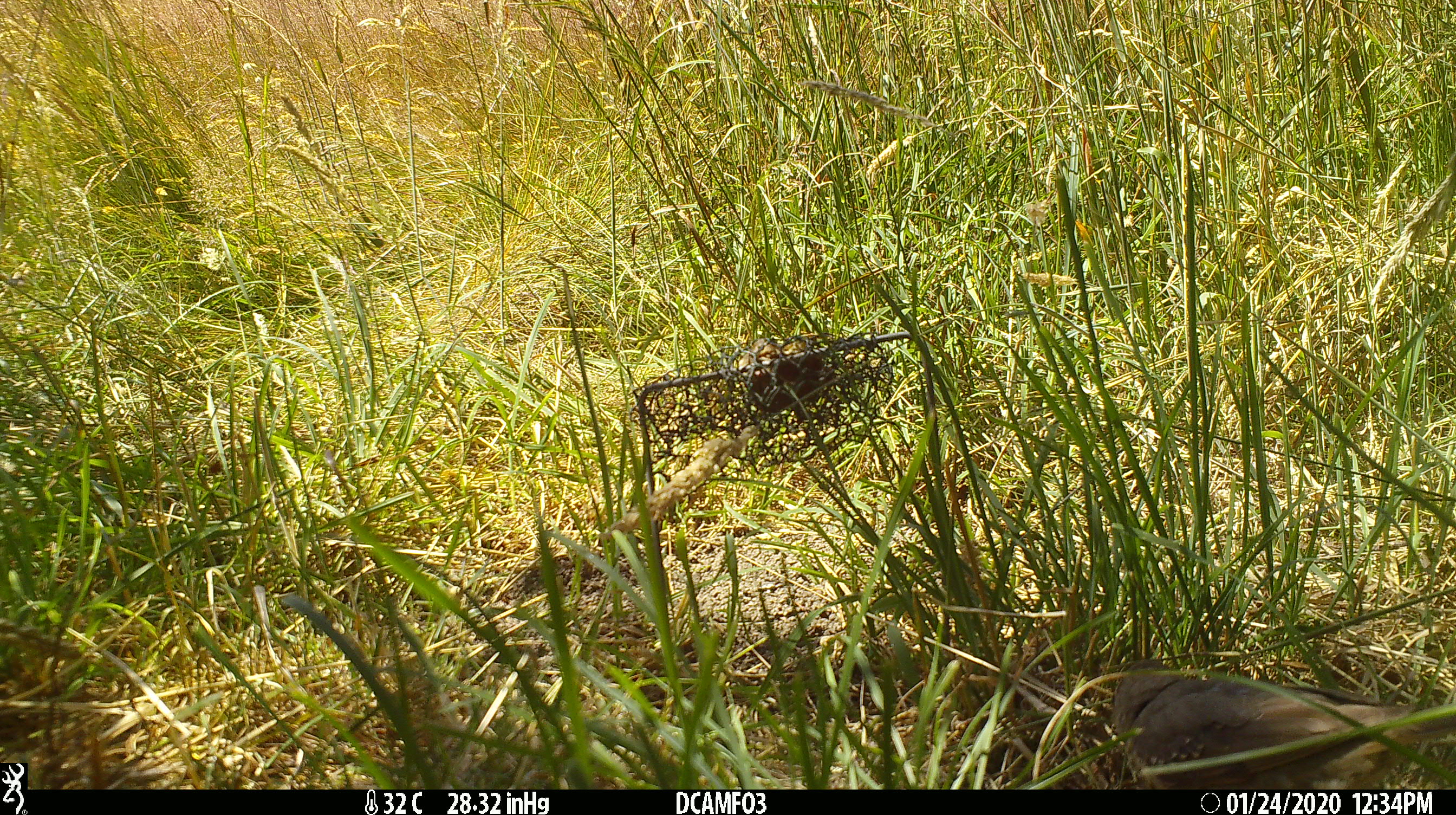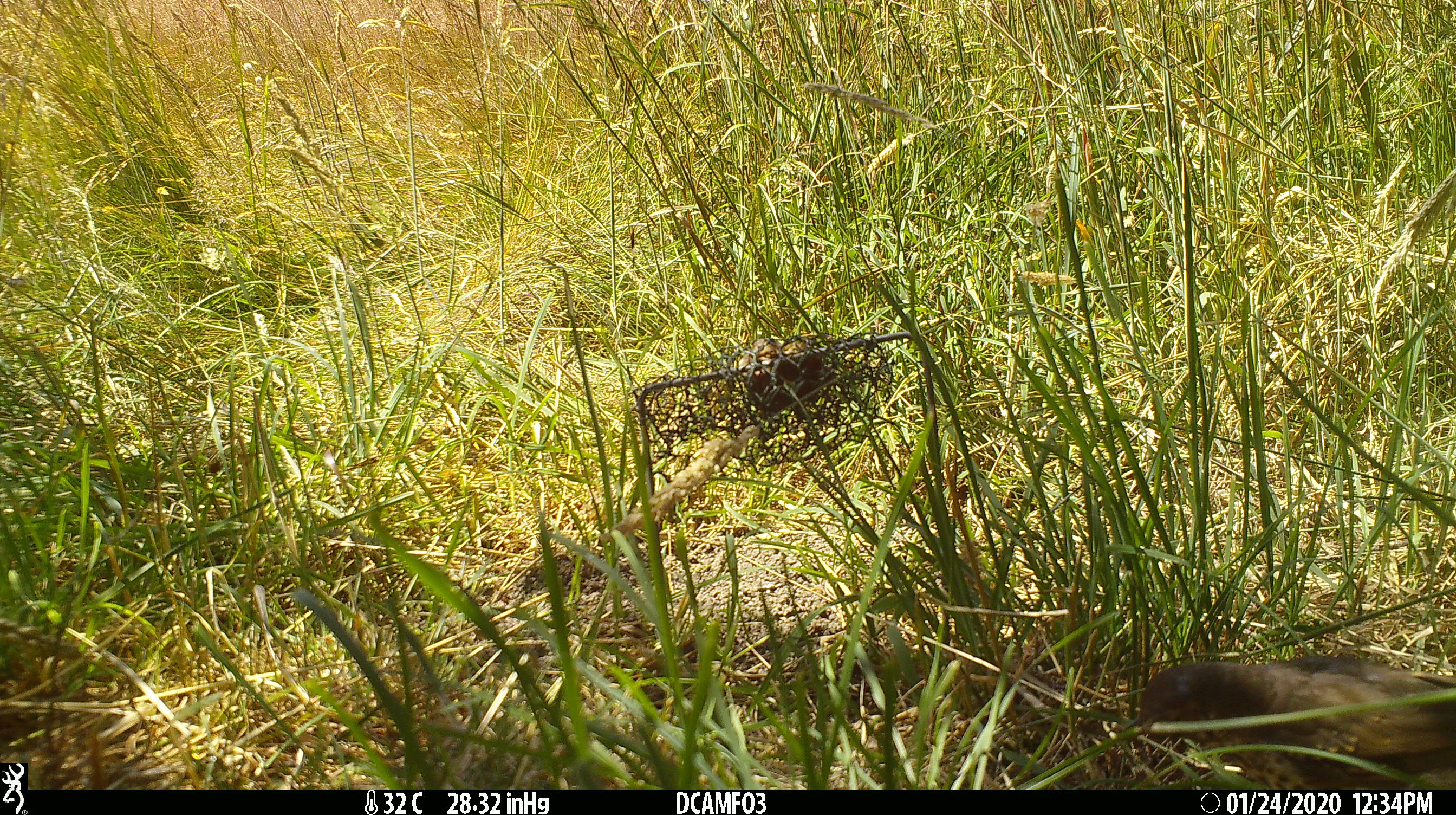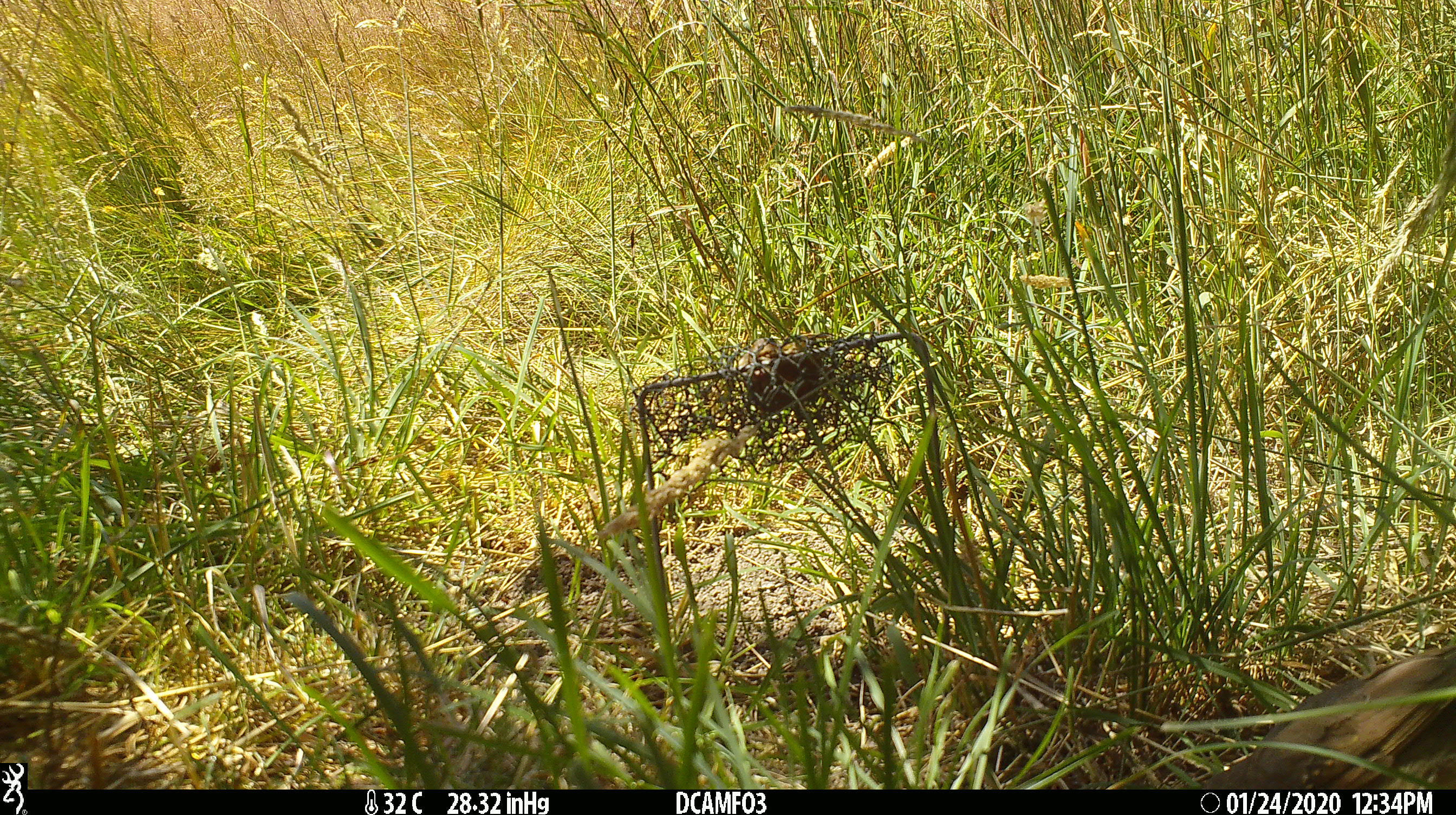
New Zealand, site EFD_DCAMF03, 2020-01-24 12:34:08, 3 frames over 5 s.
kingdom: Animalia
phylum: Chordata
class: Aves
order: Passeriformes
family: Turdidae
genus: Turdus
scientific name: Turdus philomelos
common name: song thrush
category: thrush